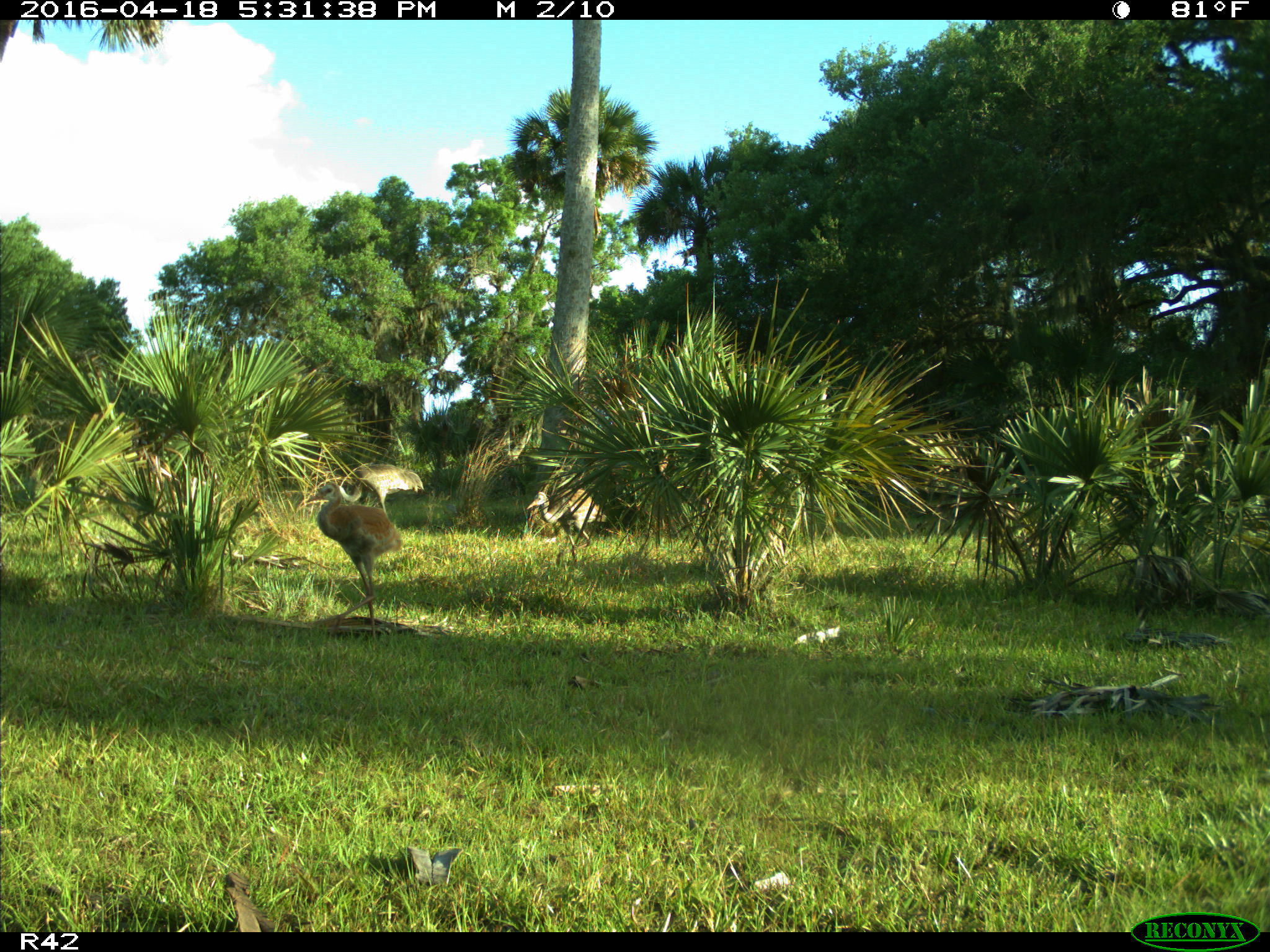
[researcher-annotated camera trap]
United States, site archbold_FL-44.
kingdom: Animalia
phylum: Chordata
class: Aves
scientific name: Aves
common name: birds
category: unidentified bird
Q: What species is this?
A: Unidentified bird (birds) (Aves).